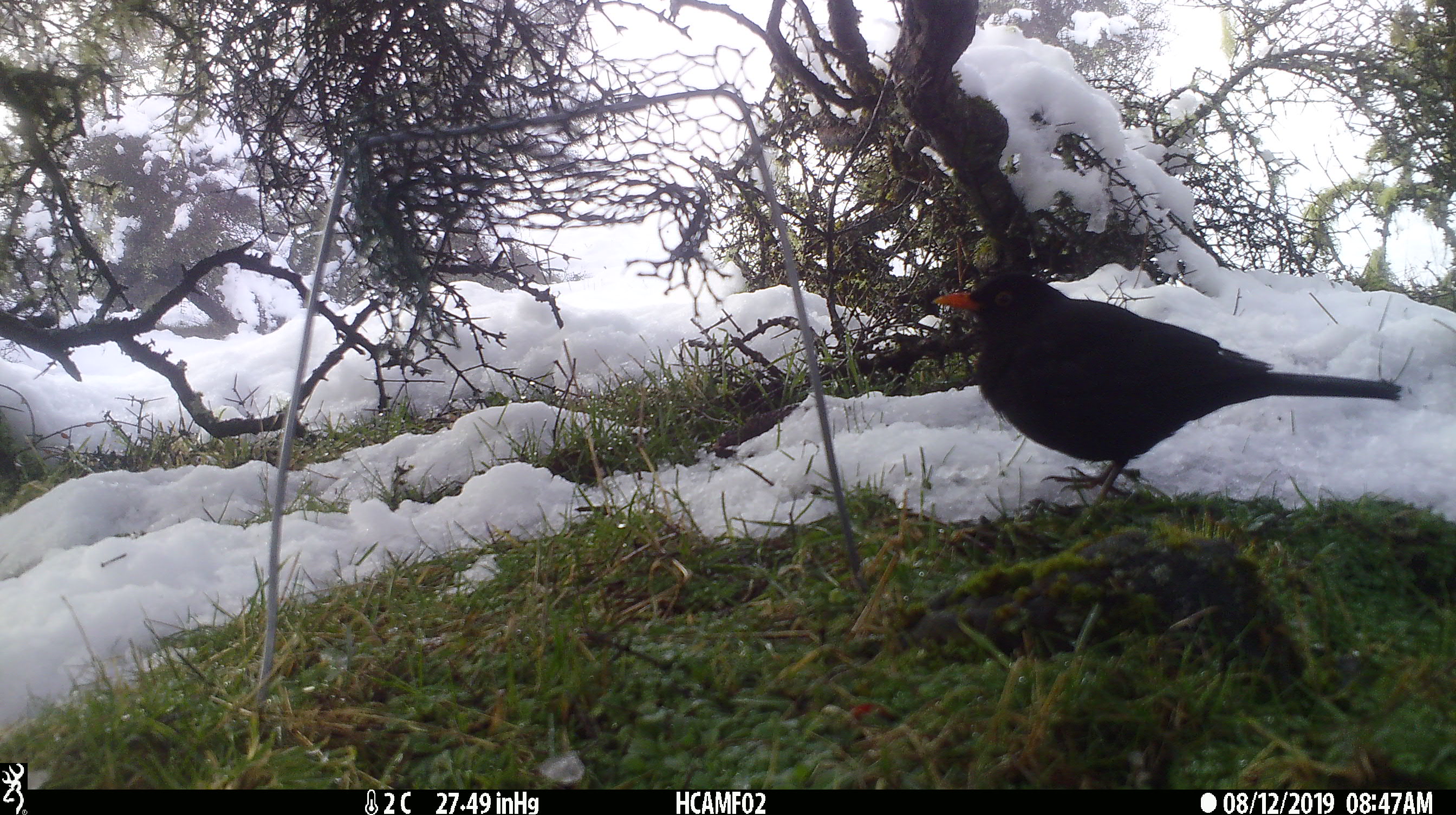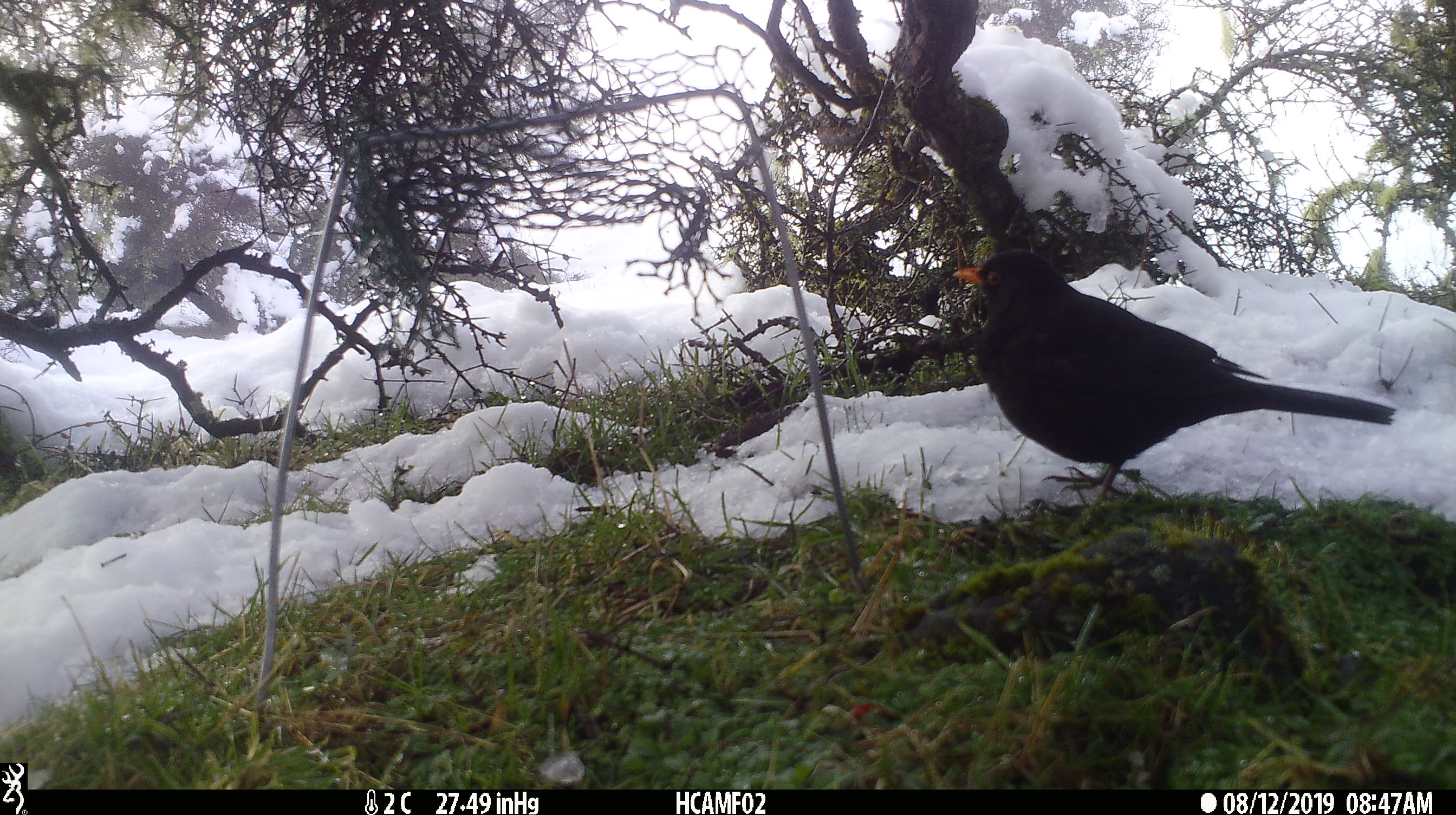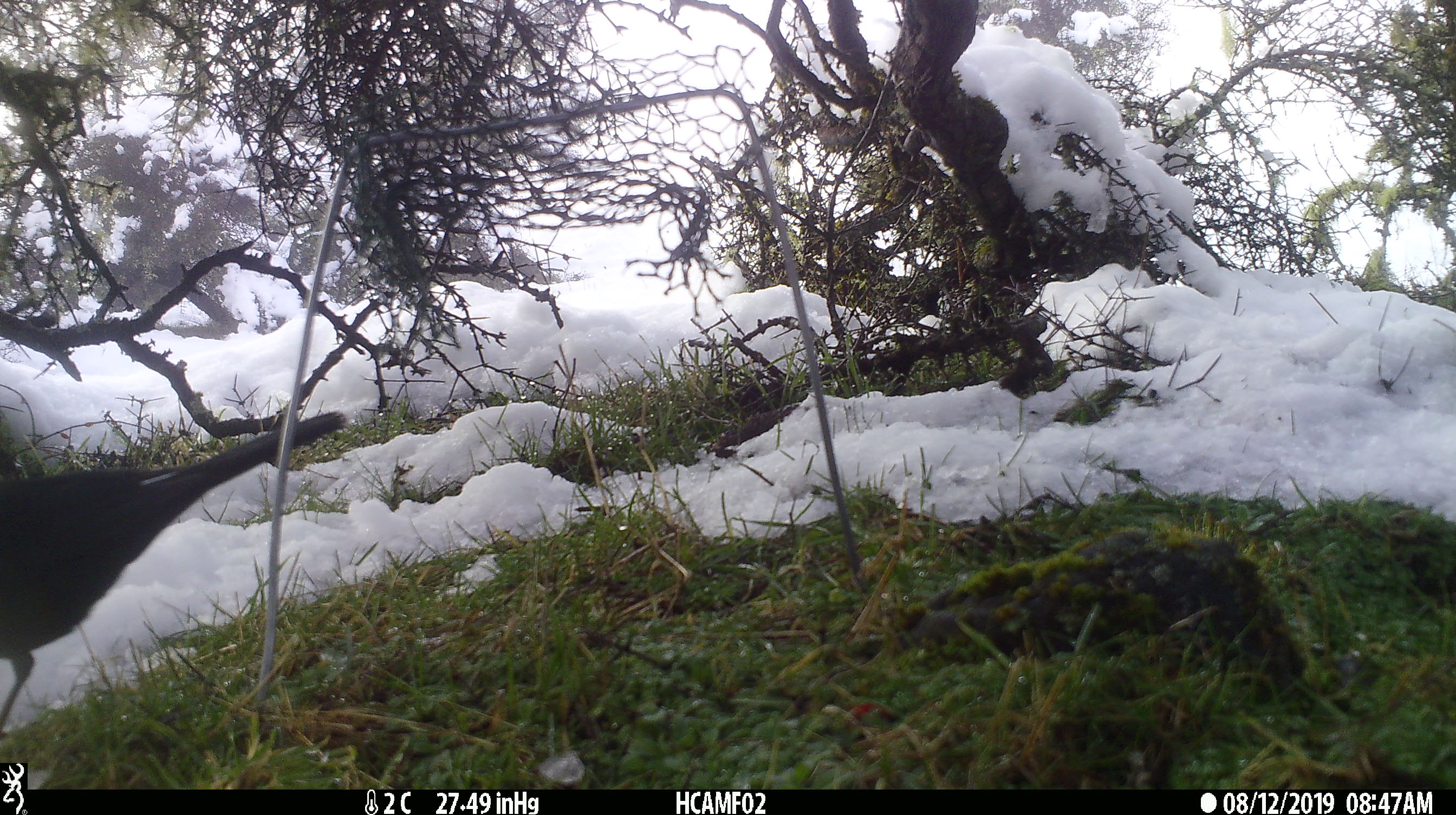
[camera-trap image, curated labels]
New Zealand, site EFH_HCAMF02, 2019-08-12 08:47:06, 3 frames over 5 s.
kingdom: Animalia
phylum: Chordata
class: Aves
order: Passeriformes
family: Turdidae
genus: Turdus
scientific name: Turdus merula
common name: eurasian blackbird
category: blackbird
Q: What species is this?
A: Blackbird (eurasian blackbird) (Turdus merula).